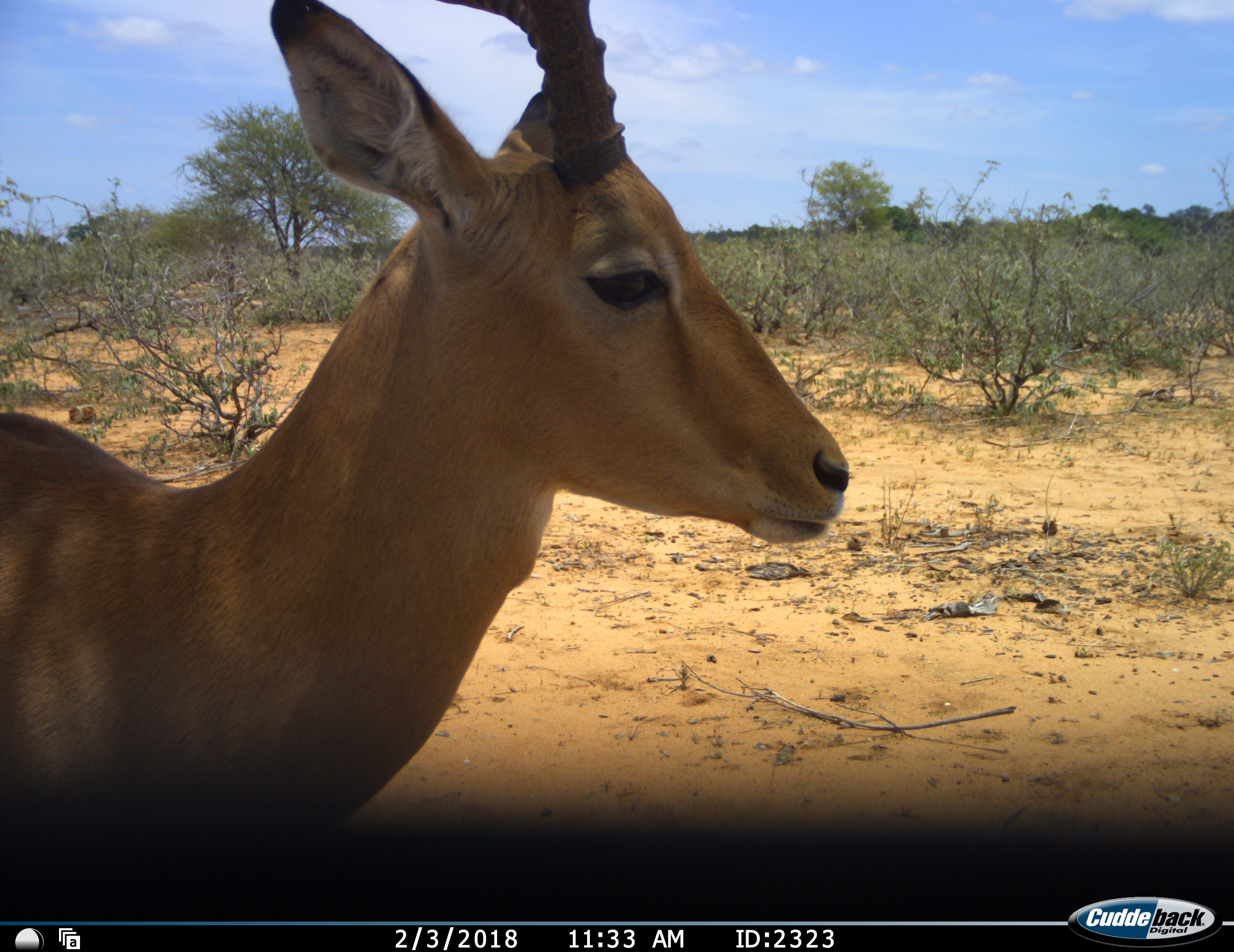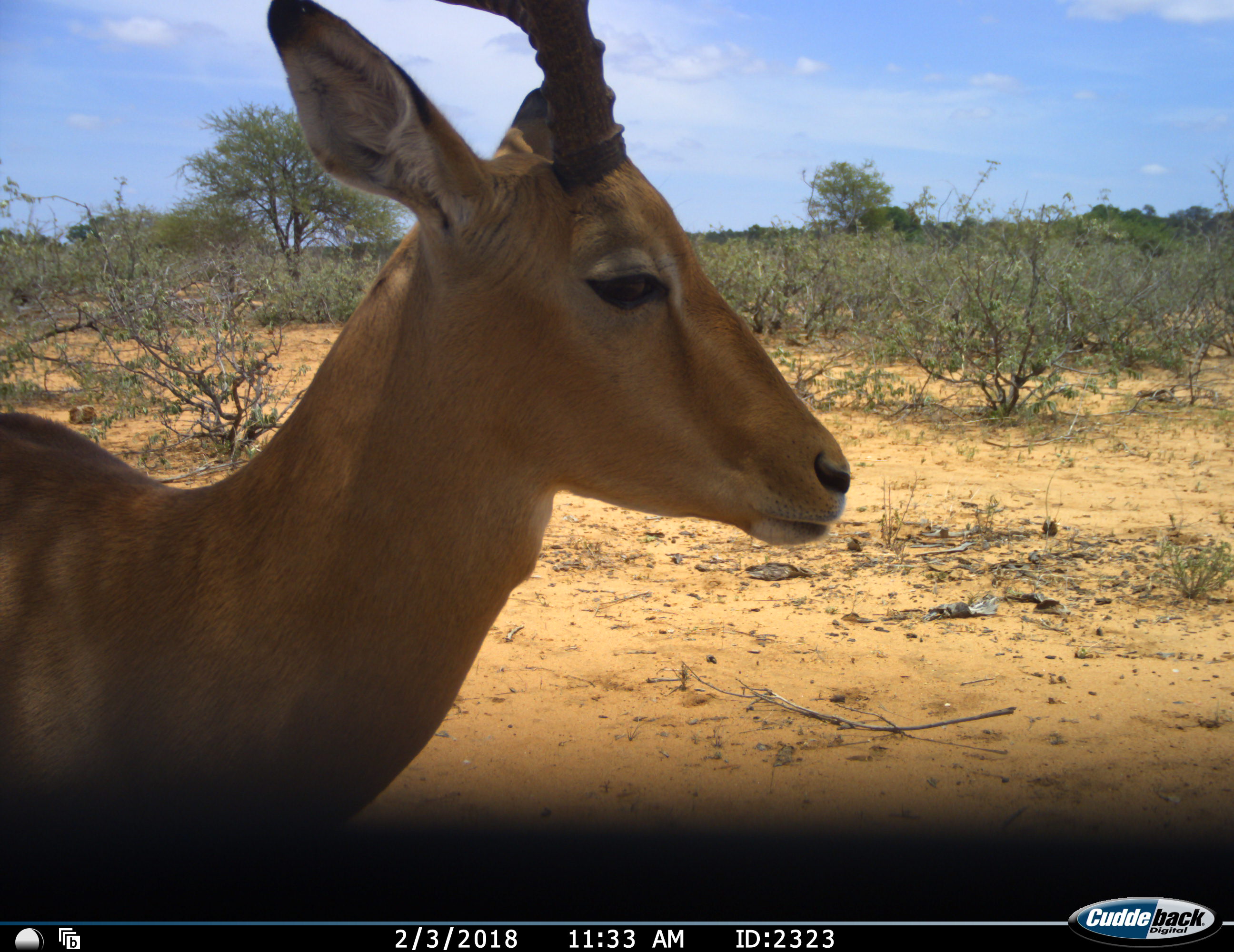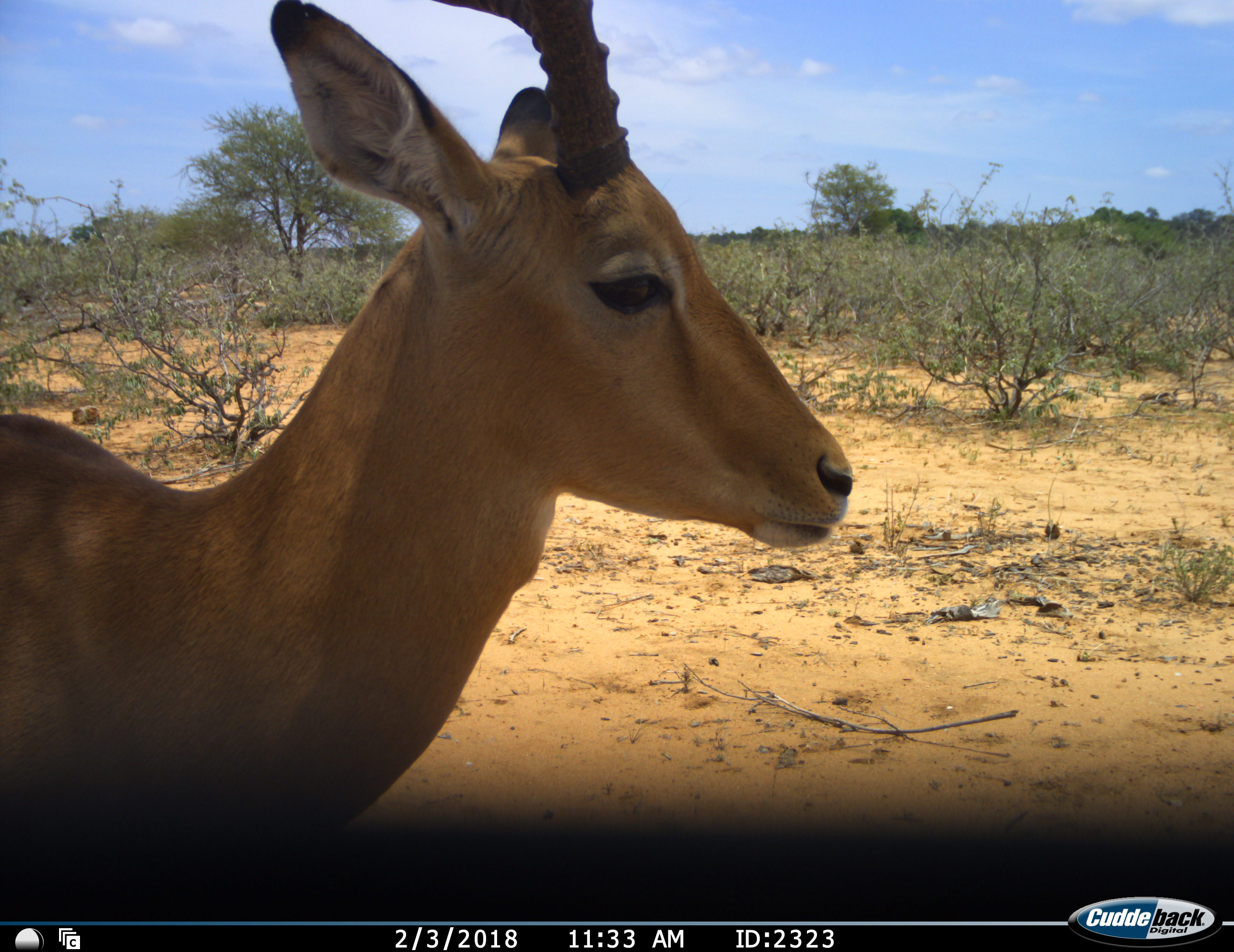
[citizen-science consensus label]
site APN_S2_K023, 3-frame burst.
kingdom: Animalia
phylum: Chordata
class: Mammalia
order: Artiodactyla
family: Bovidae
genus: Aepyceros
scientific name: Aepyceros melampus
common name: impala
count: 1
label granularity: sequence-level